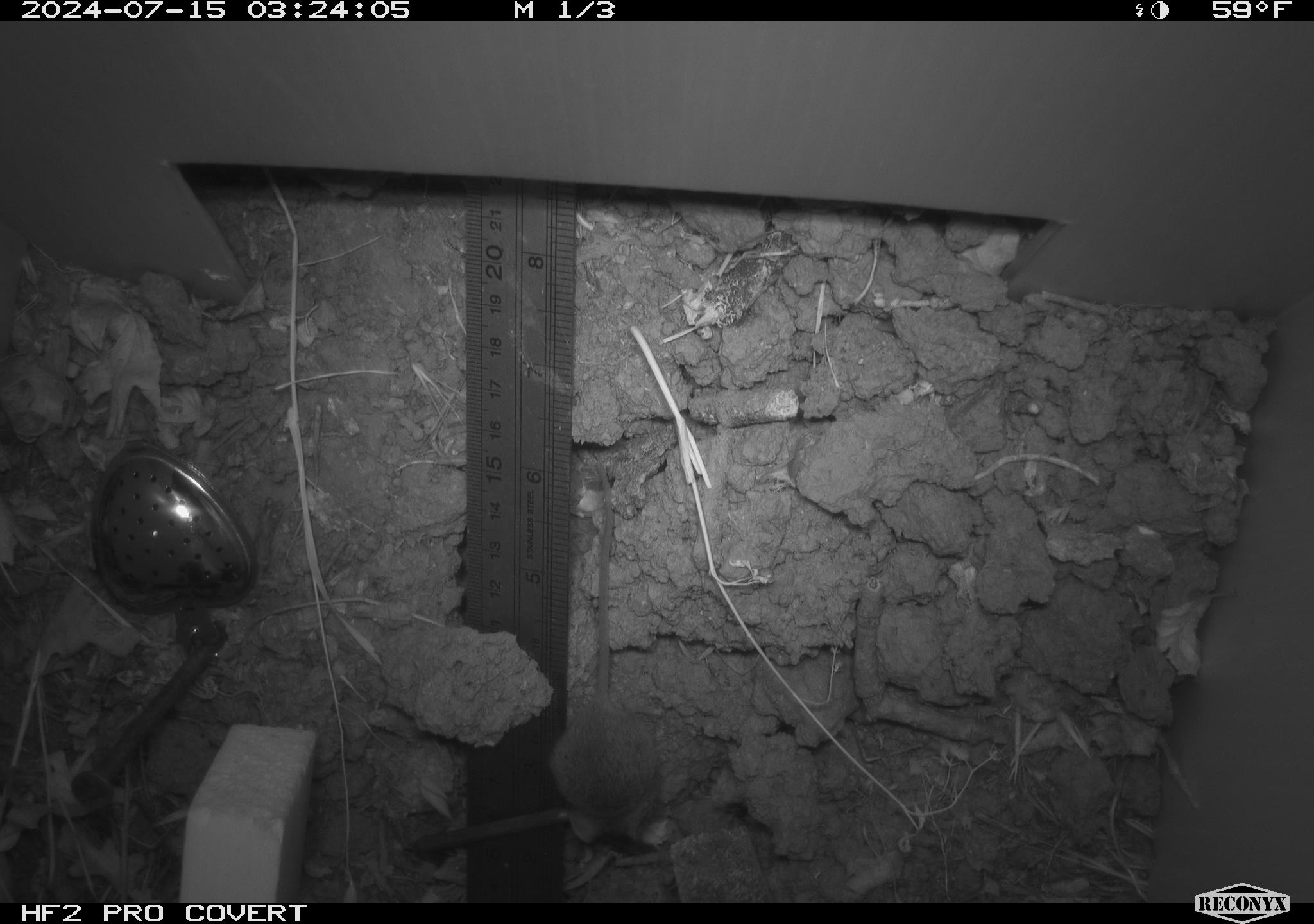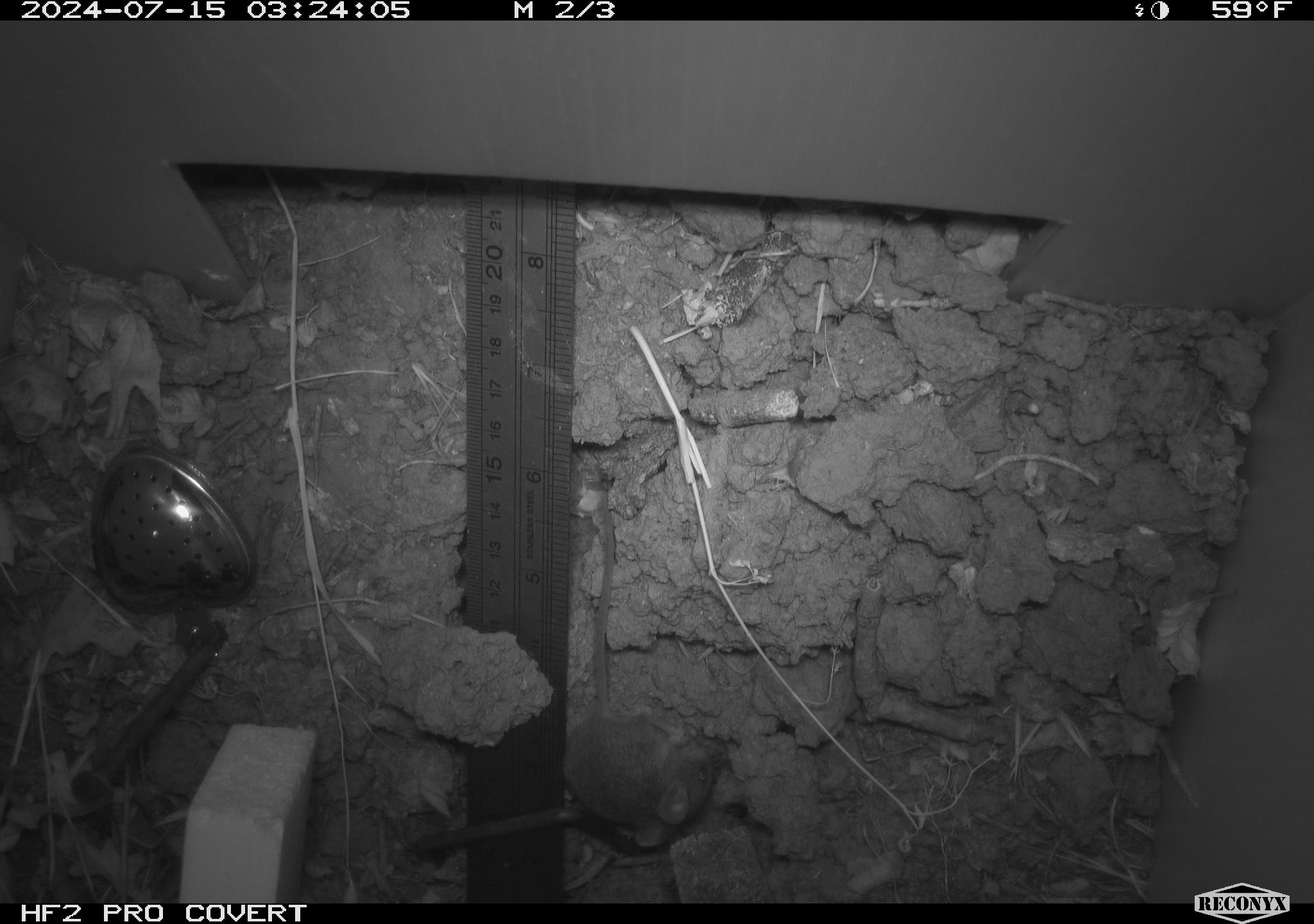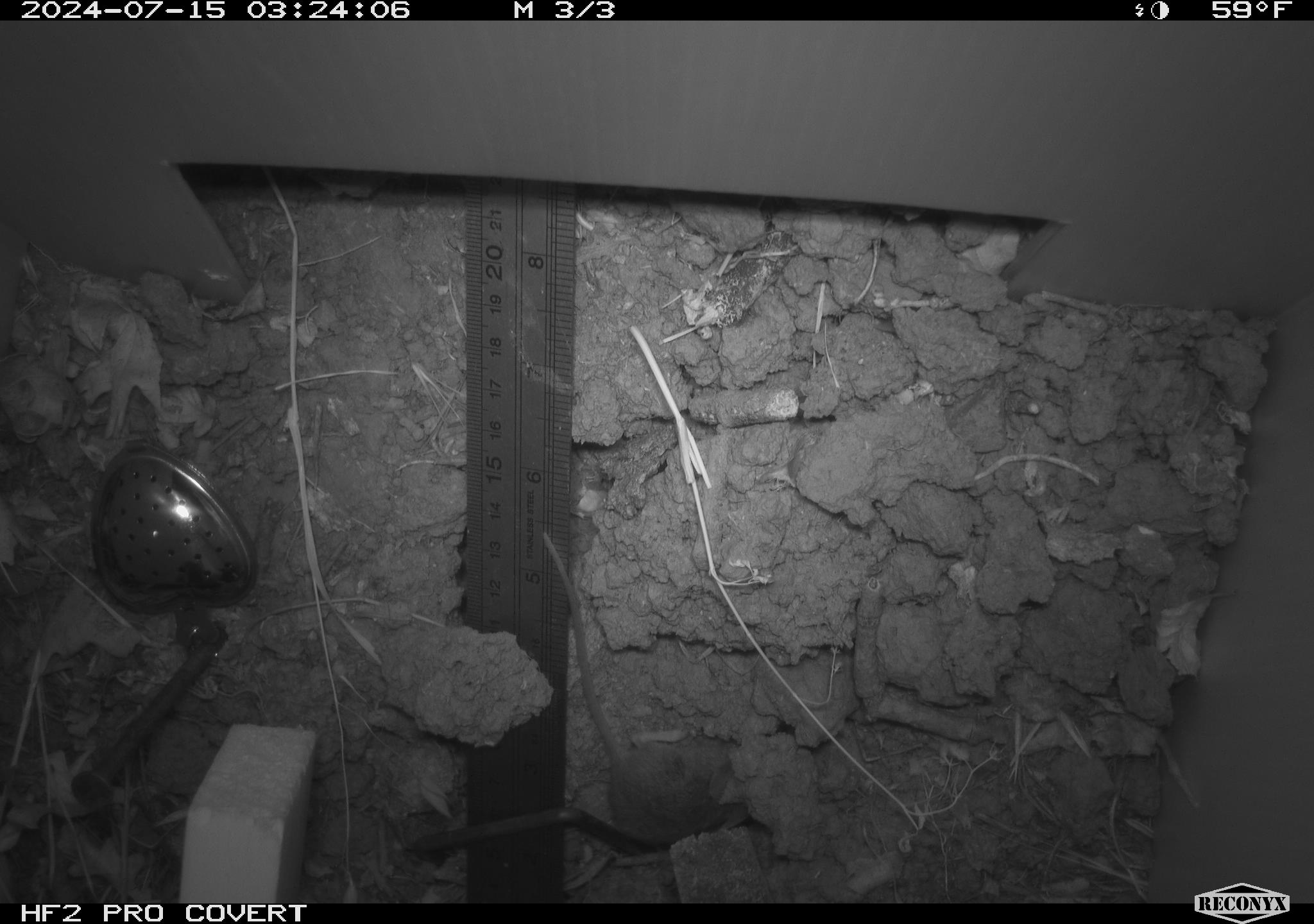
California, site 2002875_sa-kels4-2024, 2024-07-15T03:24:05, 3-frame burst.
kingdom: Animalia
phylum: Chordata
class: Mammalia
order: Rodentia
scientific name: Rodentia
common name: rodent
Rodent (Rodentia).